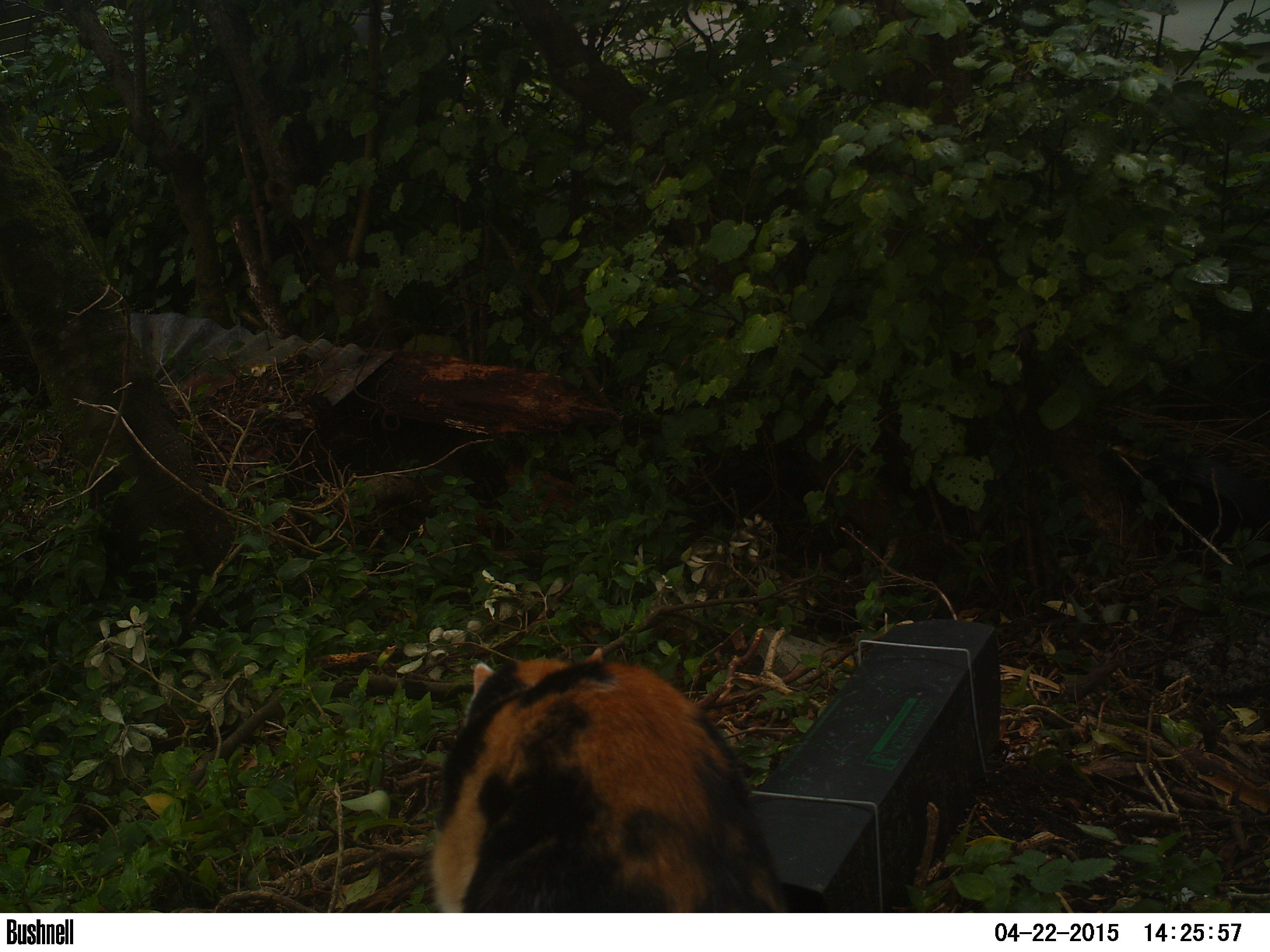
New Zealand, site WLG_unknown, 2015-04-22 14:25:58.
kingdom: Animalia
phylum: Chordata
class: Mammalia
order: Carnivora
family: Felidae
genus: Felis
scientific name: Felis catus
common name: domestic cat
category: cat